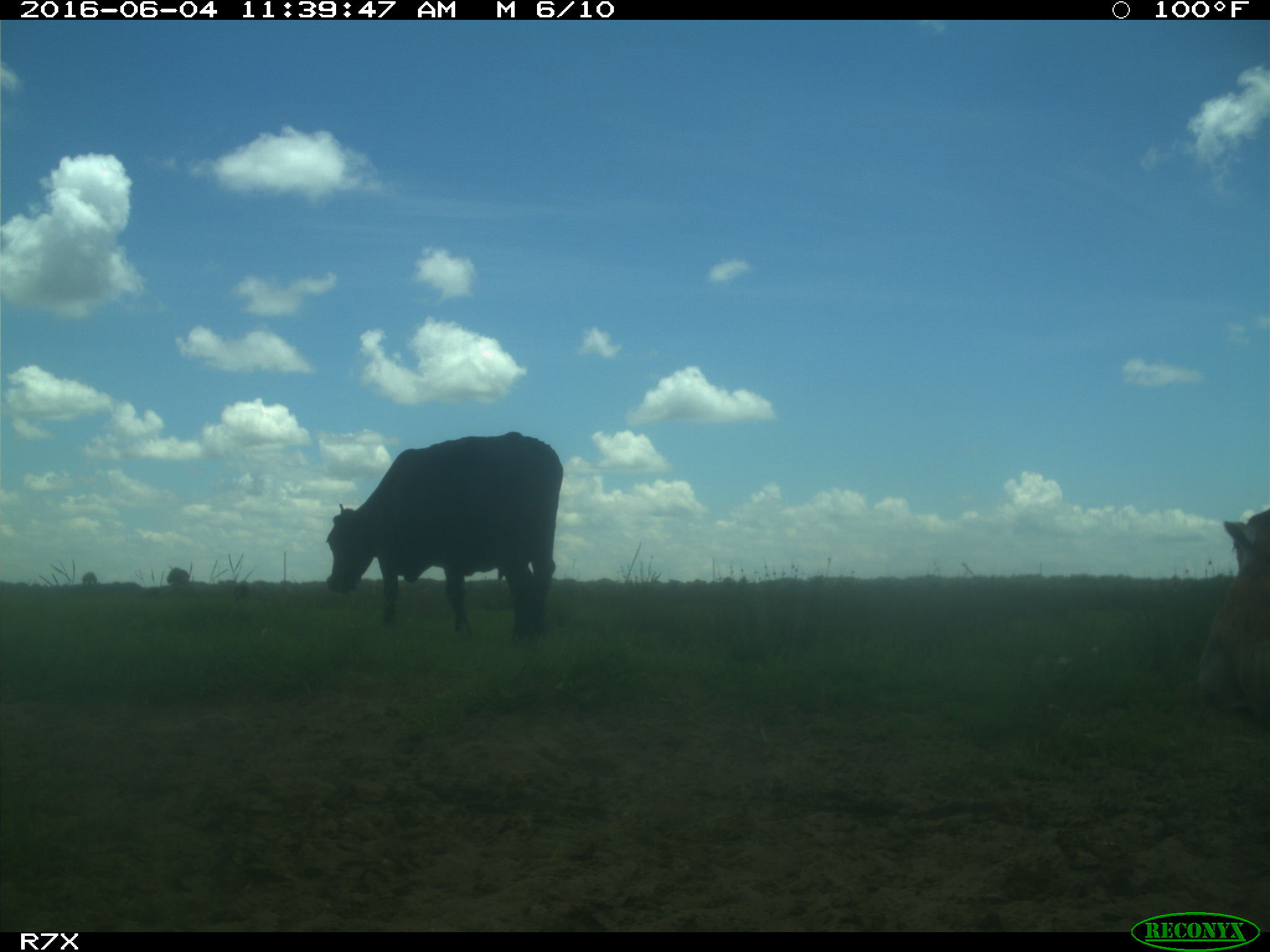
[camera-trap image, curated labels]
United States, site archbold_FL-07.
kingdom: Animalia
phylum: Chordata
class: Mammalia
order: Artiodactyla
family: Bovidae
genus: Bos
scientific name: Bos taurus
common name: domestic cow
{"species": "Bos taurus (domestic cow)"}